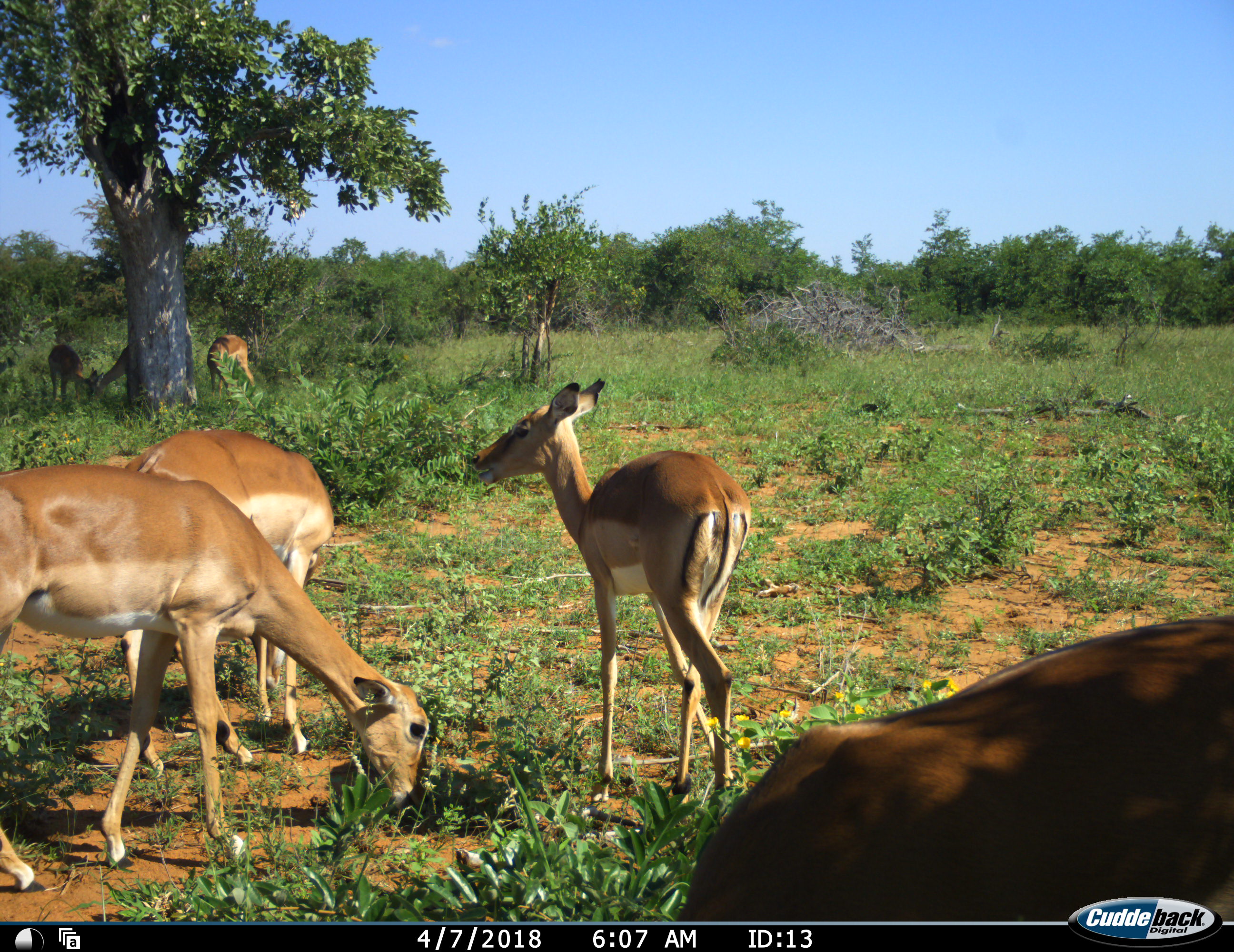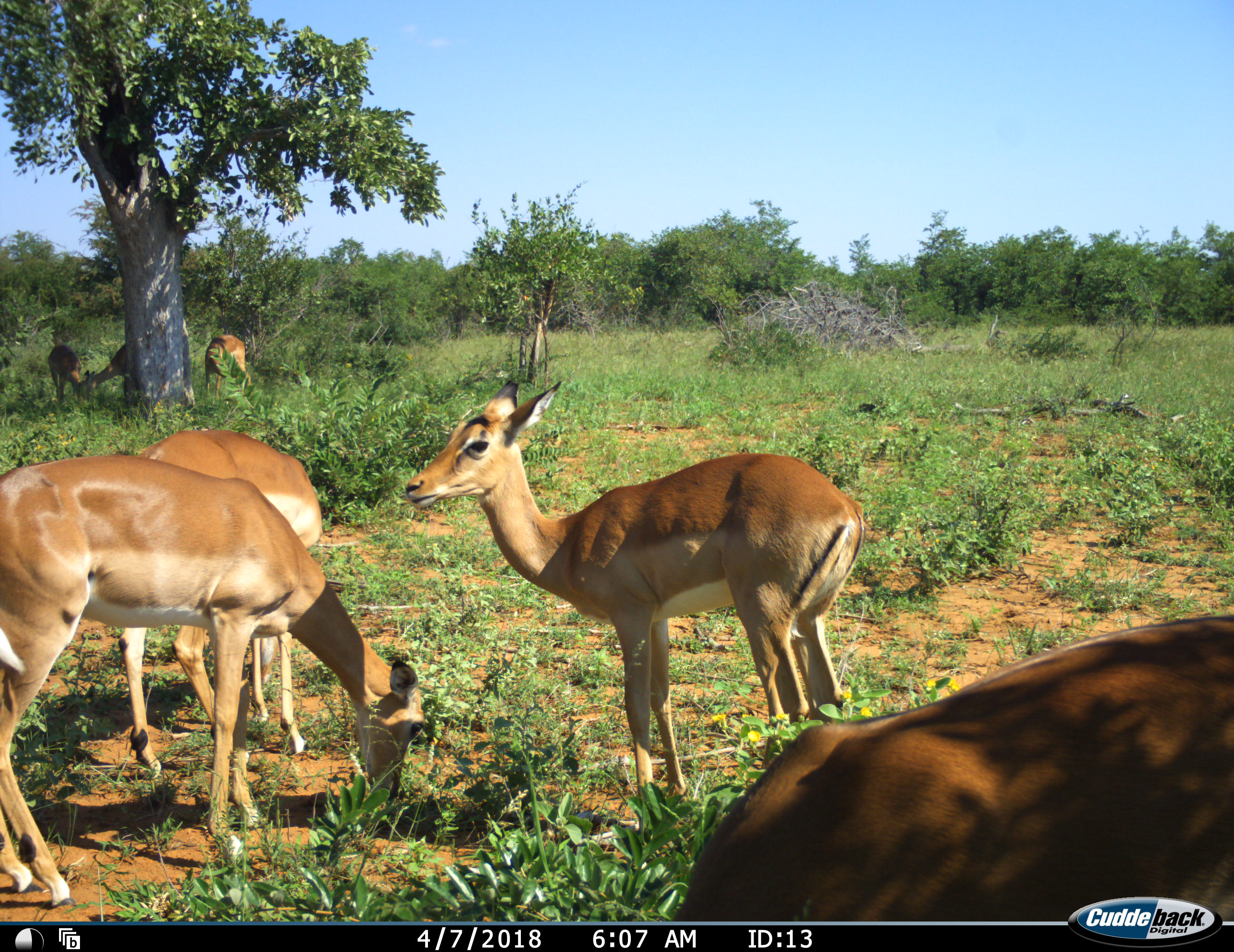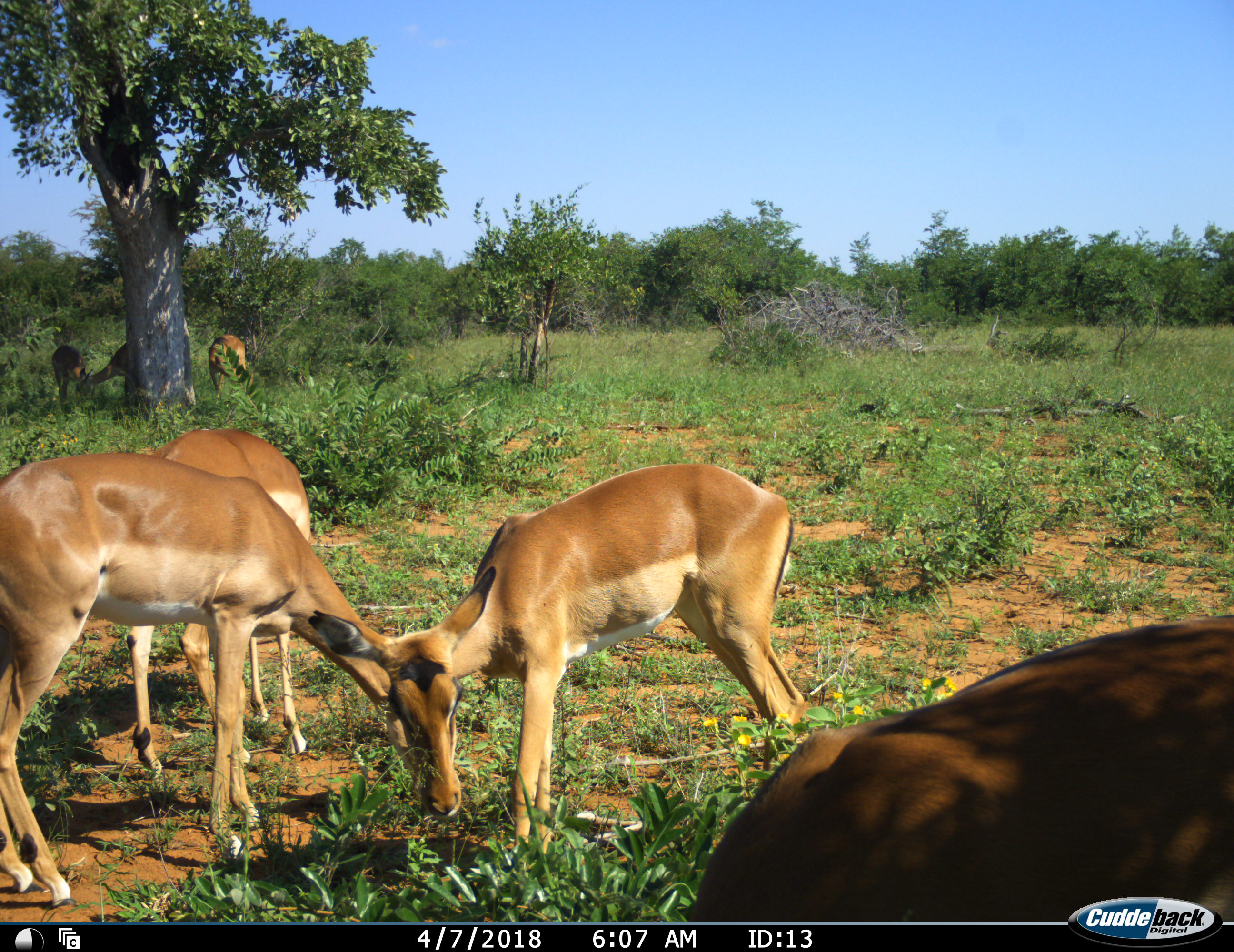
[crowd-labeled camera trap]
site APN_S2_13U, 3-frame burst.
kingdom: Animalia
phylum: Chordata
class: Mammalia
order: Artiodactyla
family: Bovidae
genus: Aepyceros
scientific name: Aepyceros melampus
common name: impala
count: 7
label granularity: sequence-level